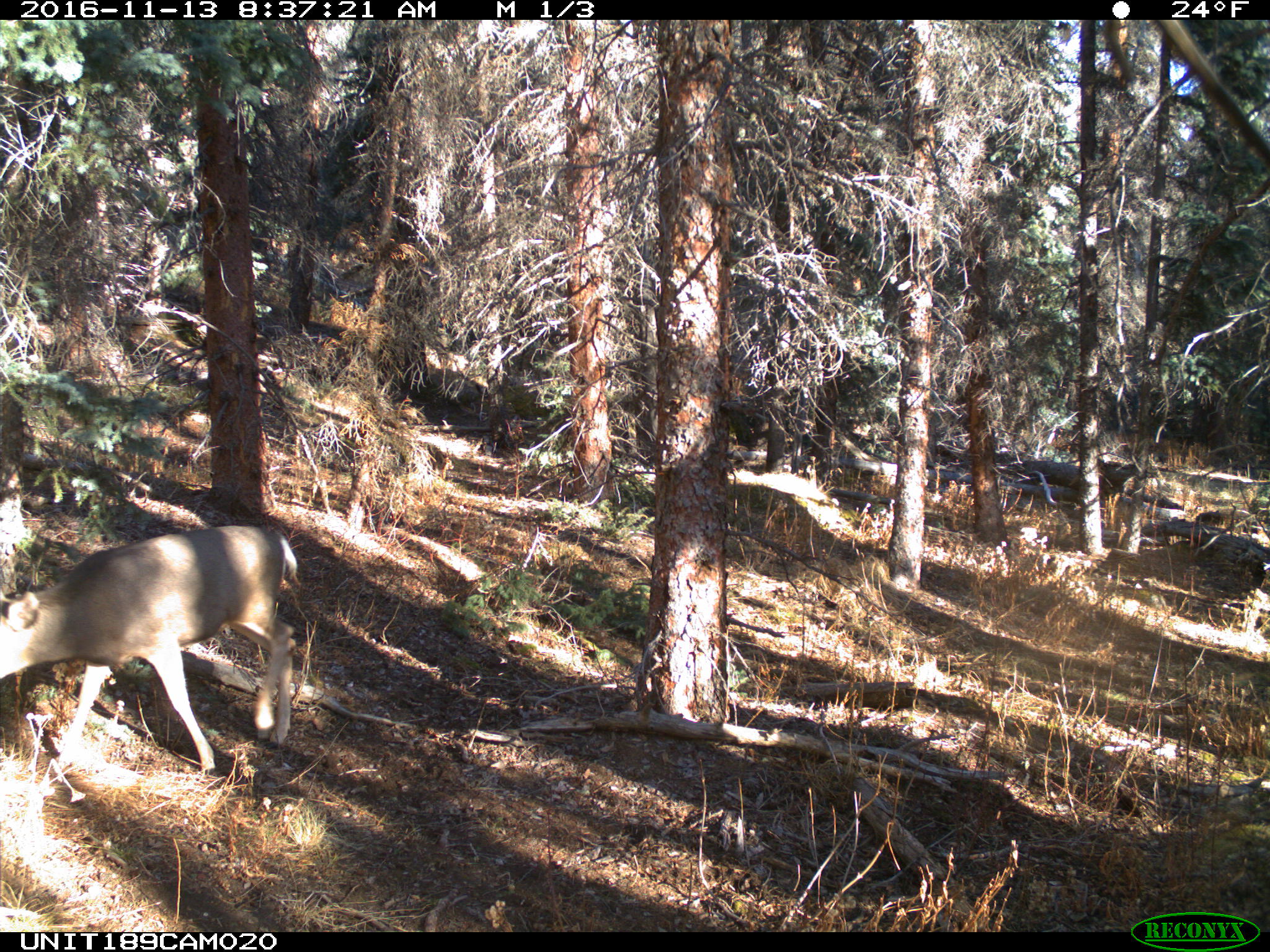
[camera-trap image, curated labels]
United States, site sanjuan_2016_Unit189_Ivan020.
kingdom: Animalia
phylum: Chordata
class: Mammalia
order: Artiodactyla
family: Cervidae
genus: Odocoileus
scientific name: Odocoileus hemionus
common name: mule deer